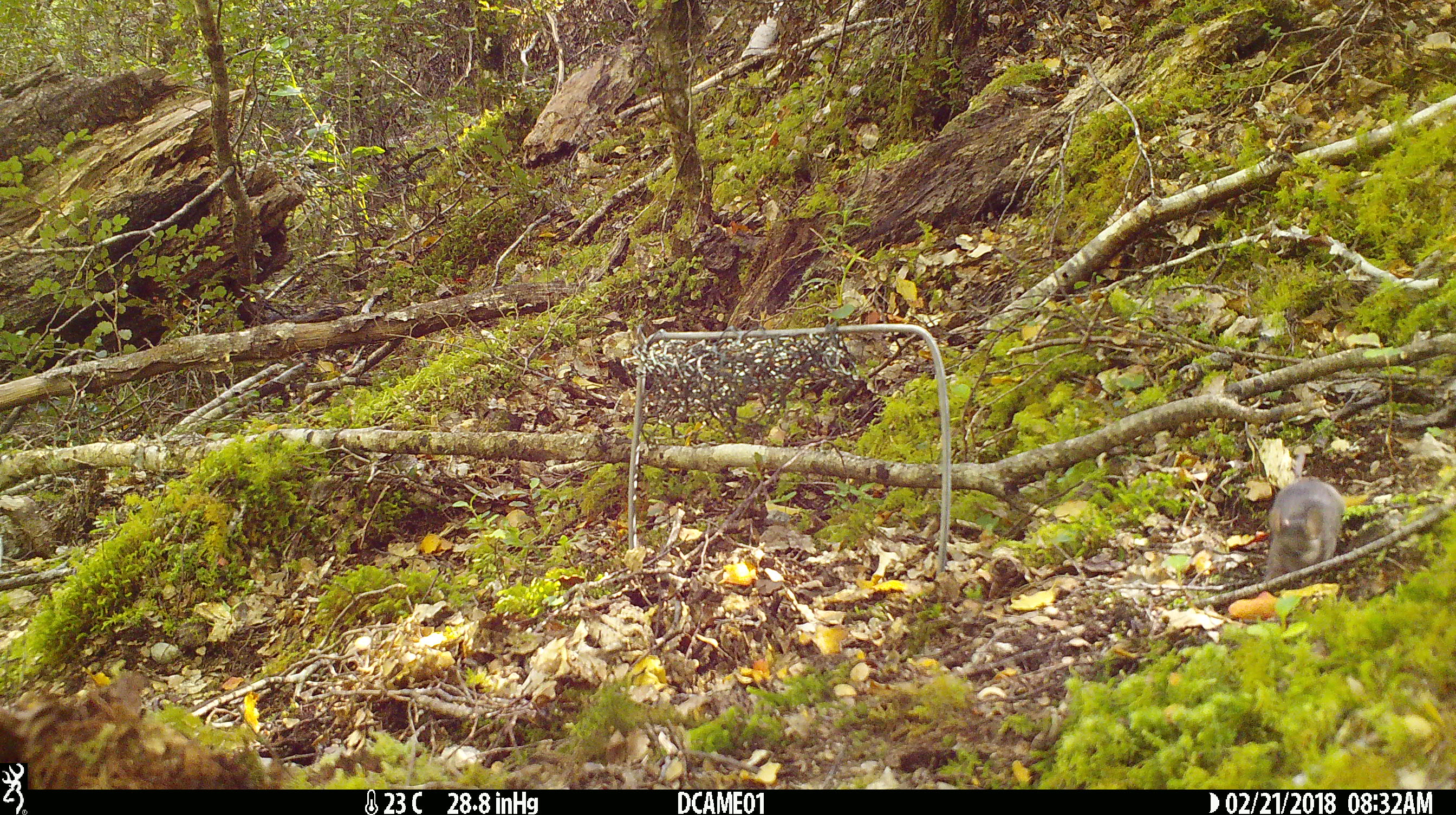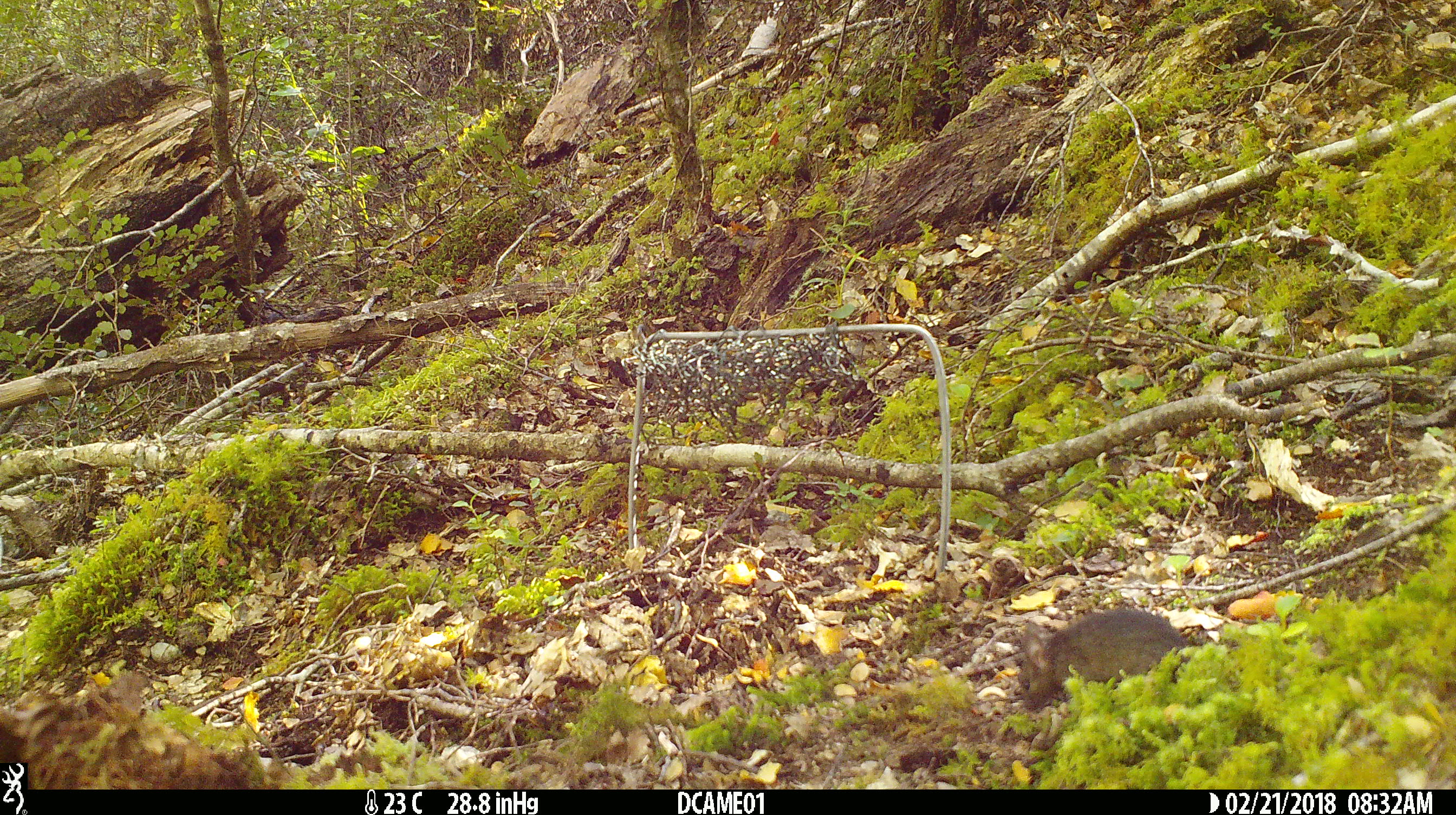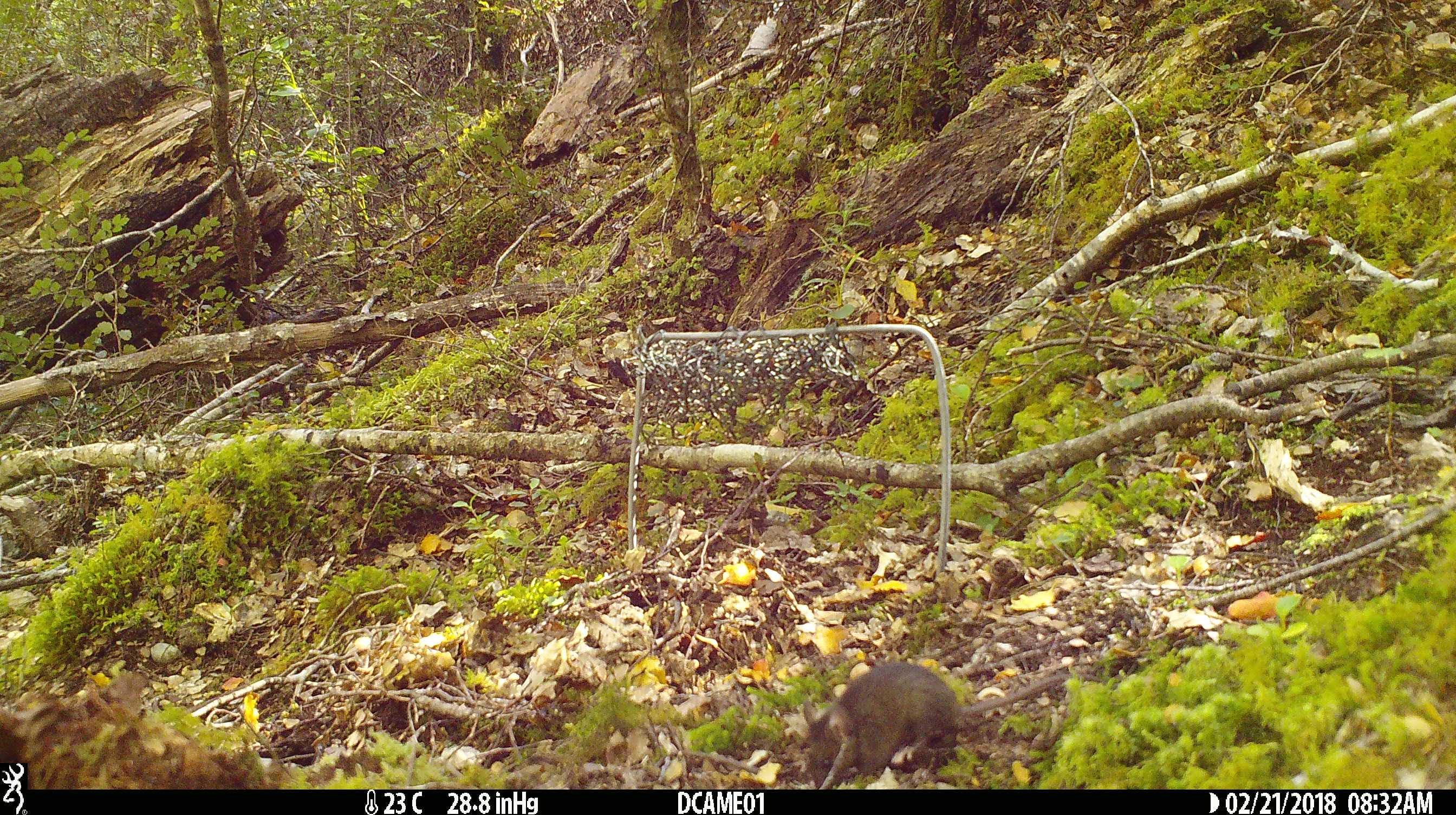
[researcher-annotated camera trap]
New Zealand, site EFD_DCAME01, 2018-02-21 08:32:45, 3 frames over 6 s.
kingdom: Animalia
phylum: Chordata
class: Mammalia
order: Rodentia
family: Muridae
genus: Mus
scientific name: Mus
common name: mouse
Mouse (Mus).